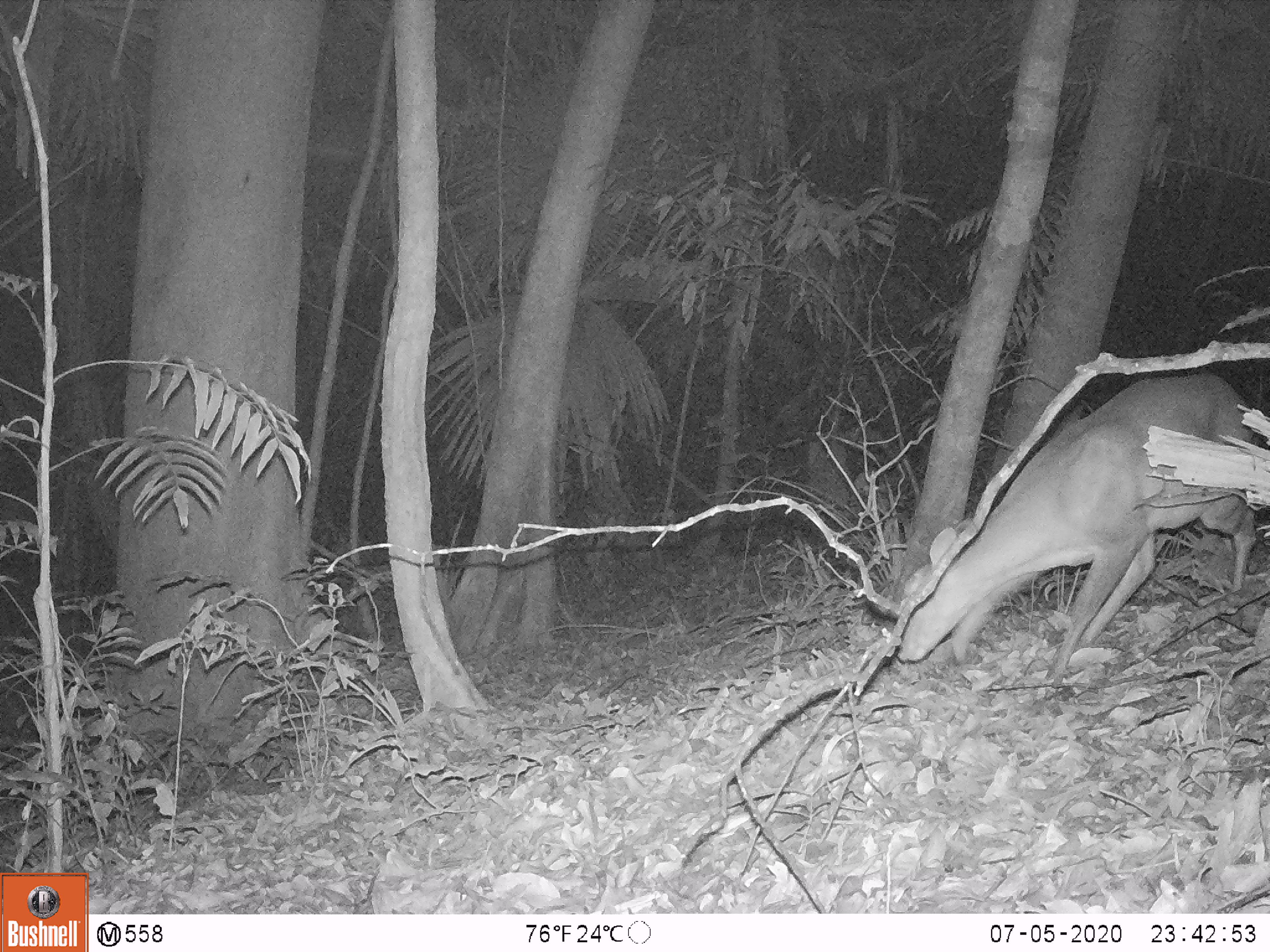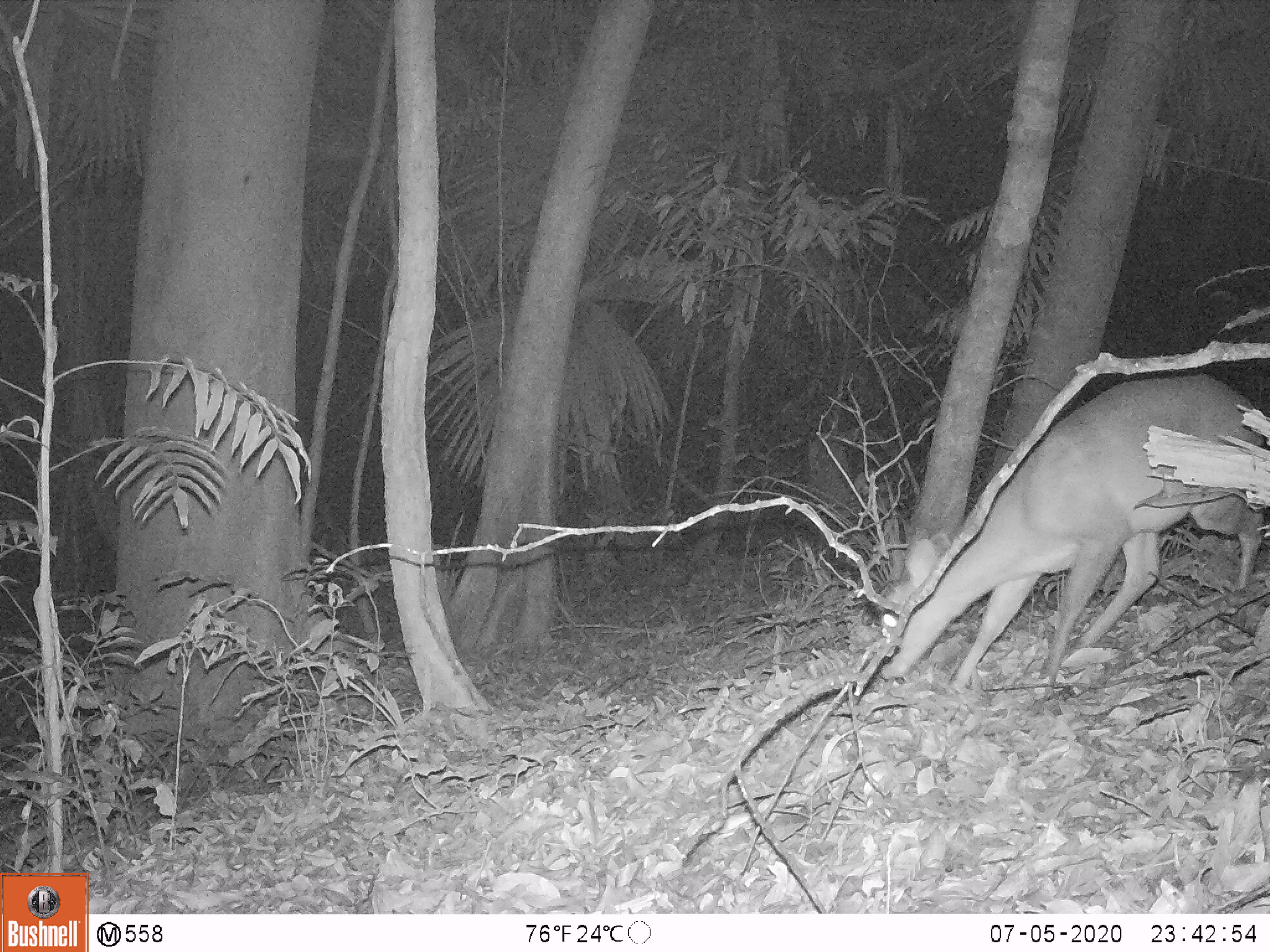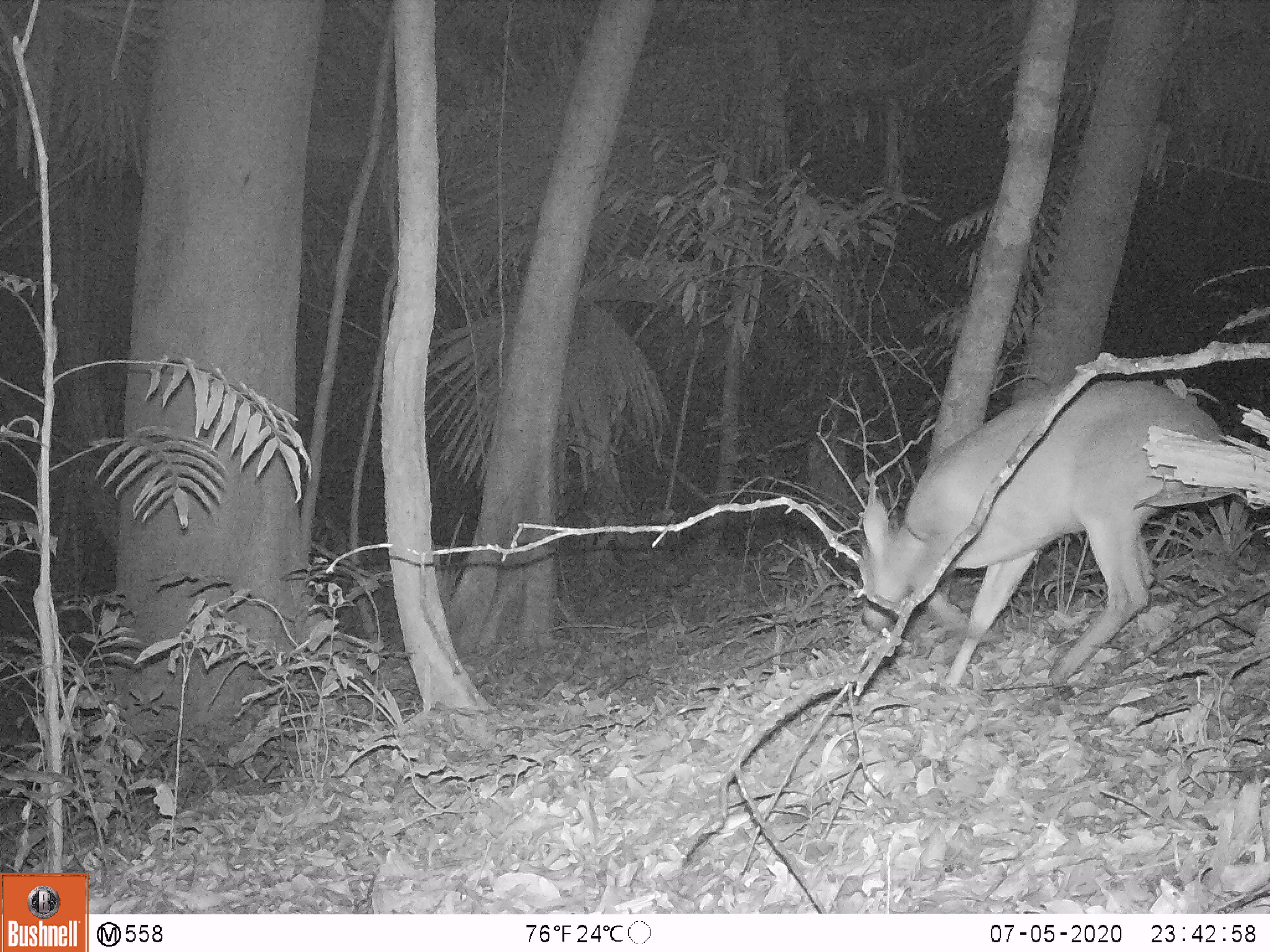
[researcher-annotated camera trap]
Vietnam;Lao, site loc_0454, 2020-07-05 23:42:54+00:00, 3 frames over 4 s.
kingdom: Animalia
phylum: Chordata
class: Mammalia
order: Artiodactyla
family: Cervidae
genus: Muntiacus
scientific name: Muntiacus vuquangensis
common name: large-antlered muntjac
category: large antlered muntjac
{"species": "large antlered muntjac (large-antlered muntjac) (Muntiacus vuquangensis)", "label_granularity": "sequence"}